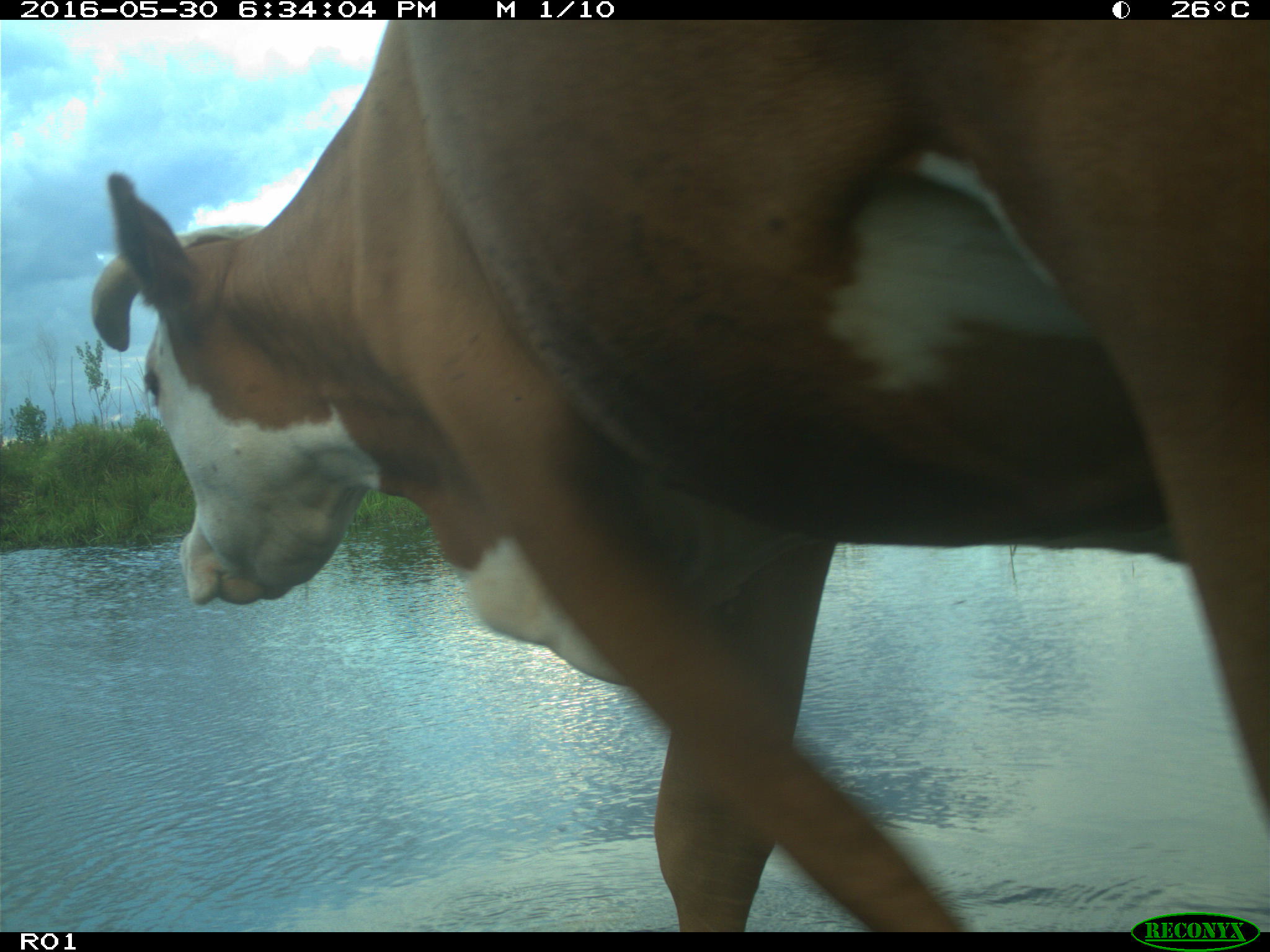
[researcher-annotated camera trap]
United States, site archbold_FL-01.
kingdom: Animalia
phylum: Chordata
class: Mammalia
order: Artiodactyla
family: Bovidae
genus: Bos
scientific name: Bos taurus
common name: domestic cow